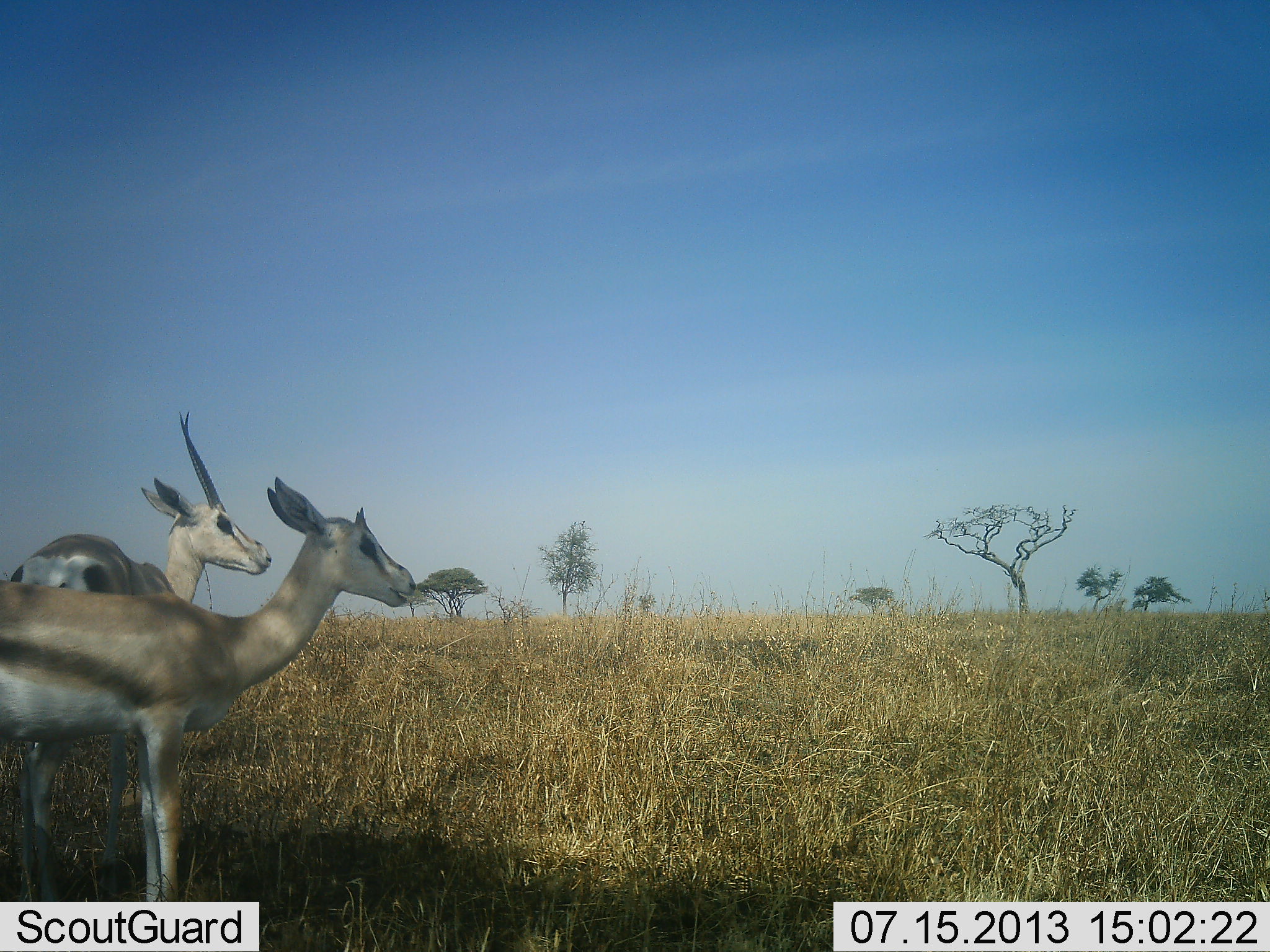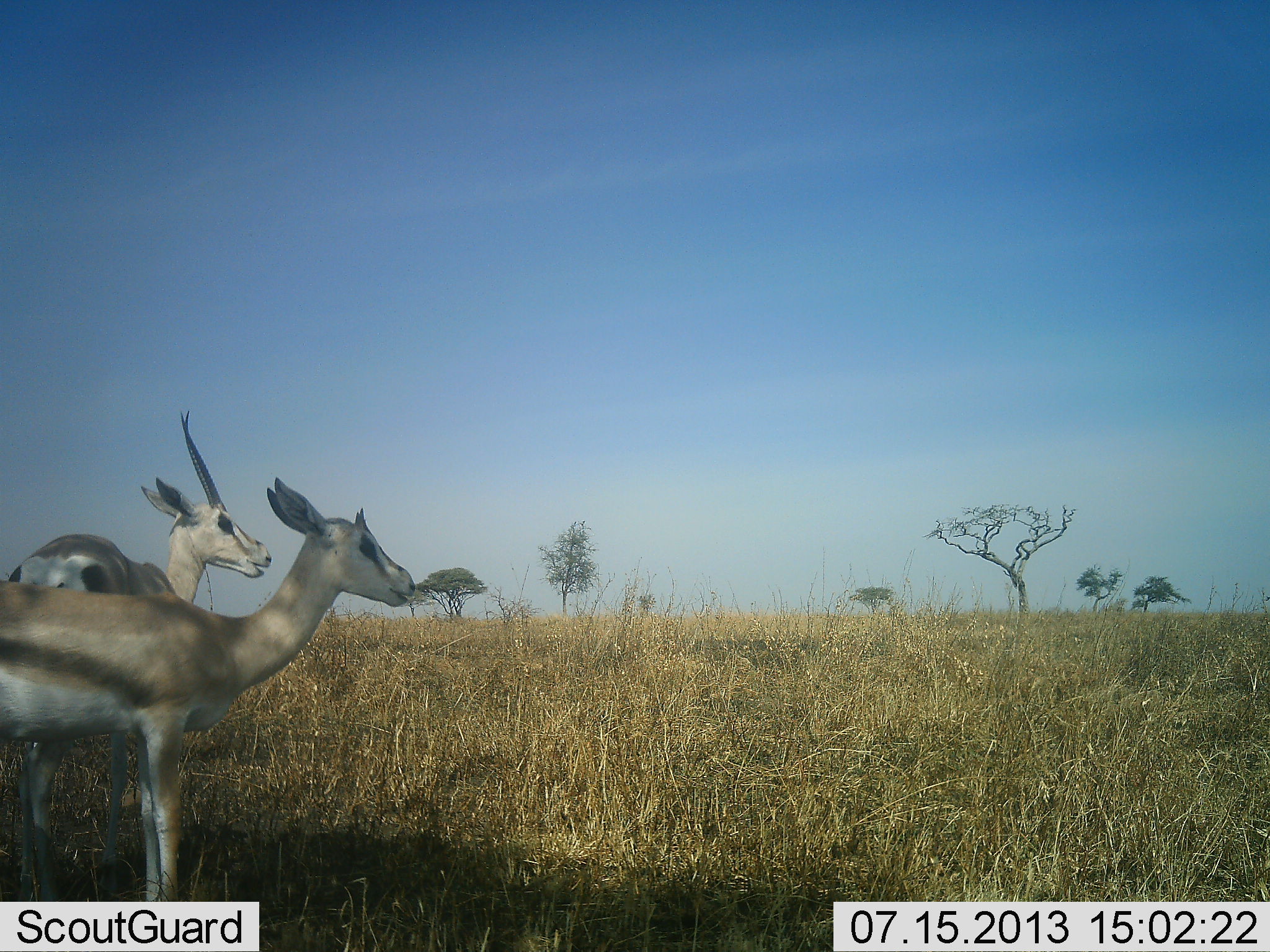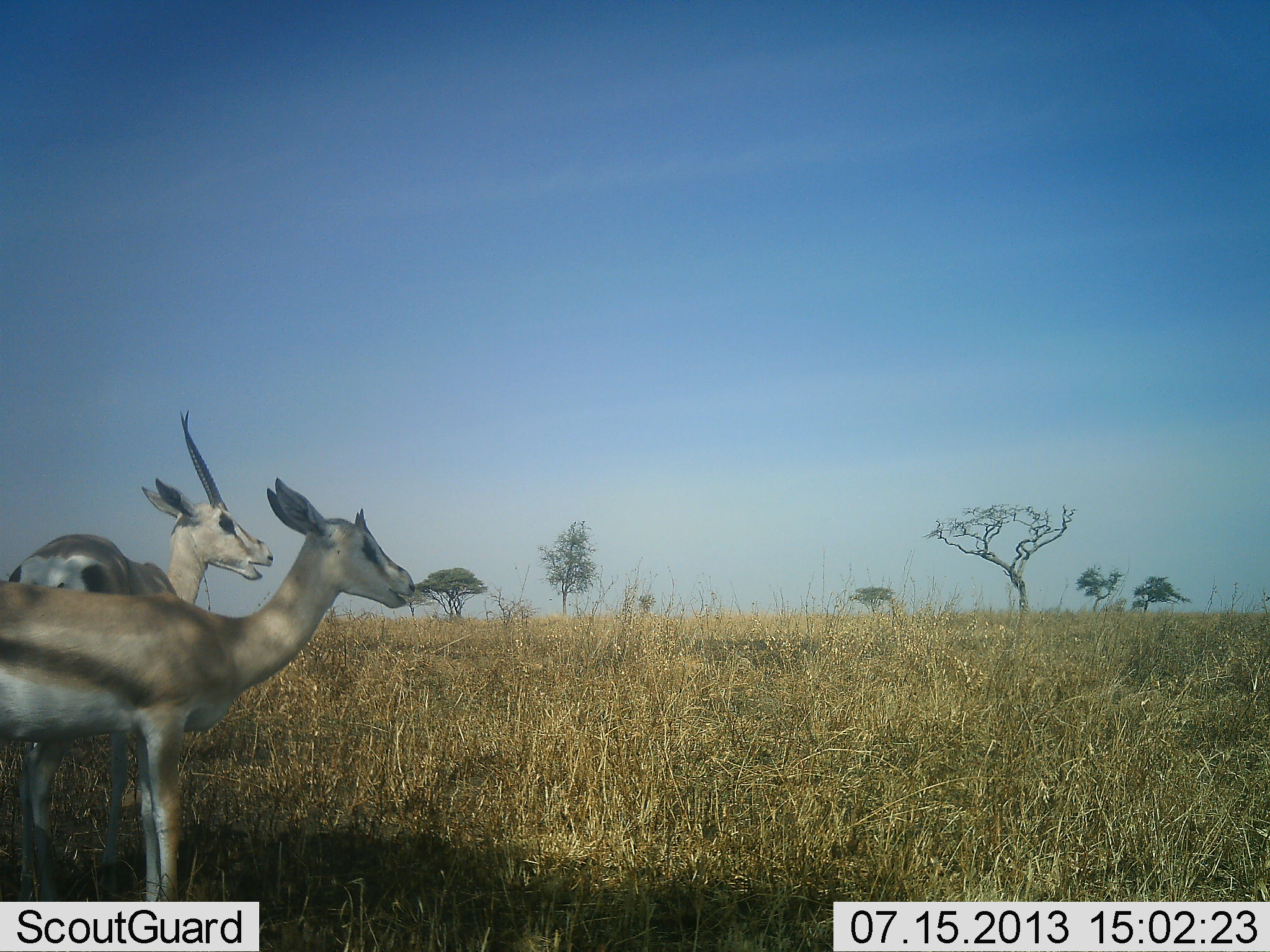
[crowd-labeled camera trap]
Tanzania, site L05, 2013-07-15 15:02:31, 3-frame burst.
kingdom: Animalia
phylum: Chordata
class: Mammalia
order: Artiodactyla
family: Bovidae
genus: Eudorcas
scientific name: Eudorcas thomsonii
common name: thomson's gazelle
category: gazellethomsons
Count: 2.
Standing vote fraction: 90%.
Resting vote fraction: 0%.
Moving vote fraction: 0%.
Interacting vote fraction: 0%.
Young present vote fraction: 10%.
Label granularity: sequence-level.